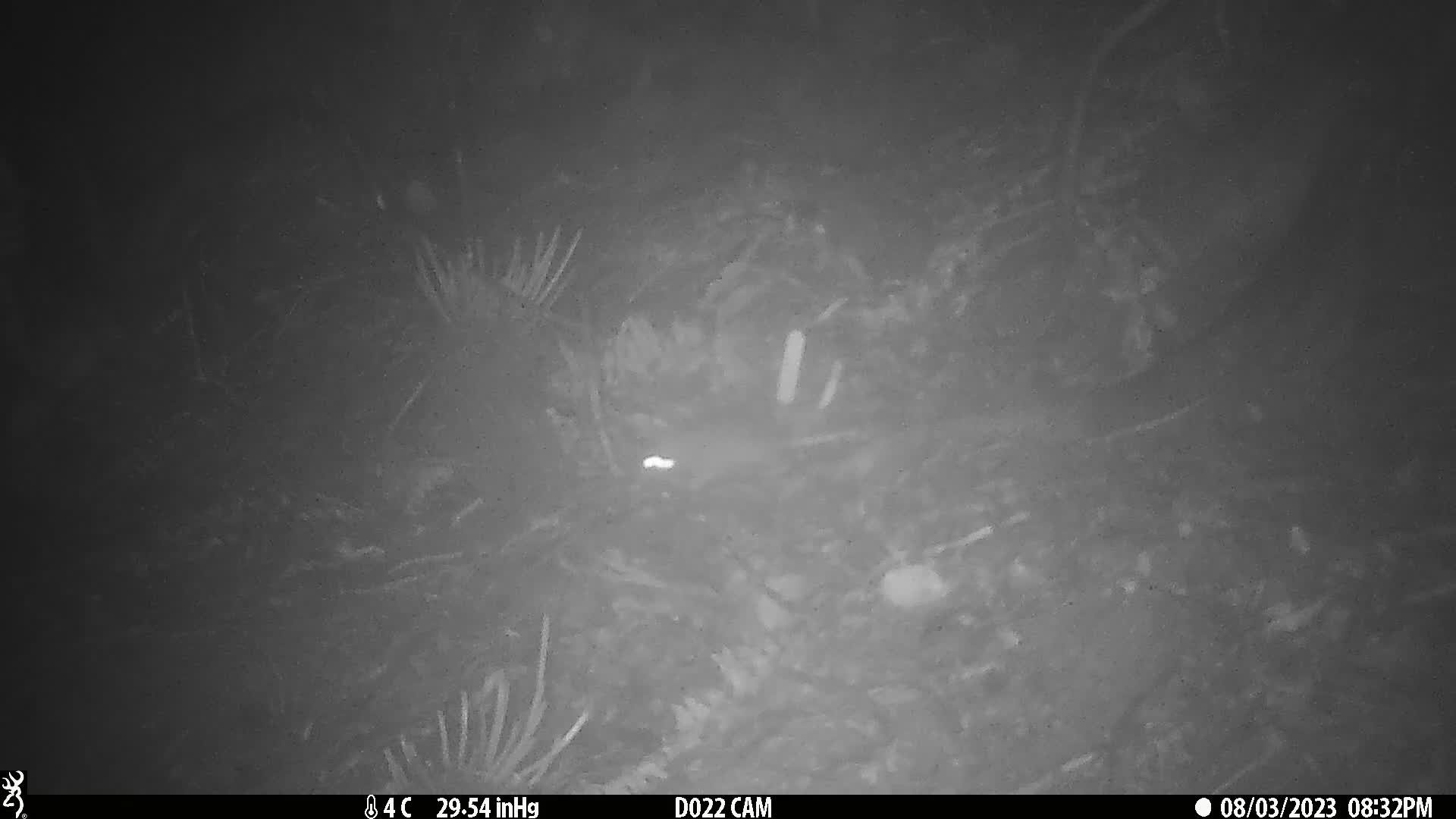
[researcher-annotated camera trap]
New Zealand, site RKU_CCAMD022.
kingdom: Animalia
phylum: Chordata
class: Mammalia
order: Rodentia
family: Muridae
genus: Rattus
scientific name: Rattus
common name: rat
Rat (Rattus).